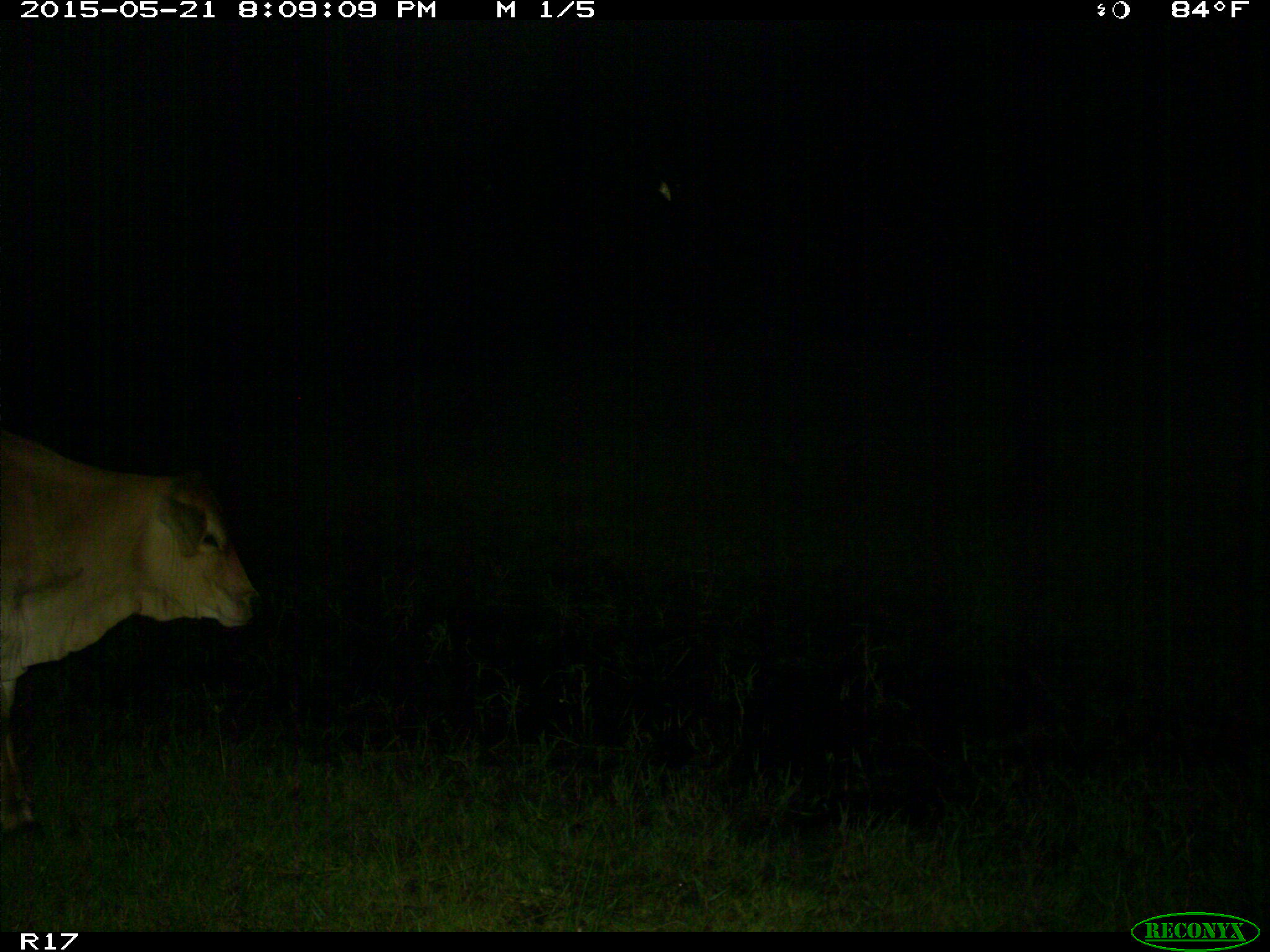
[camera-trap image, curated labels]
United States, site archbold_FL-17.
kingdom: Animalia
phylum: Chordata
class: Mammalia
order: Artiodactyla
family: Bovidae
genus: Bos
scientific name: Bos taurus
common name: domestic cow